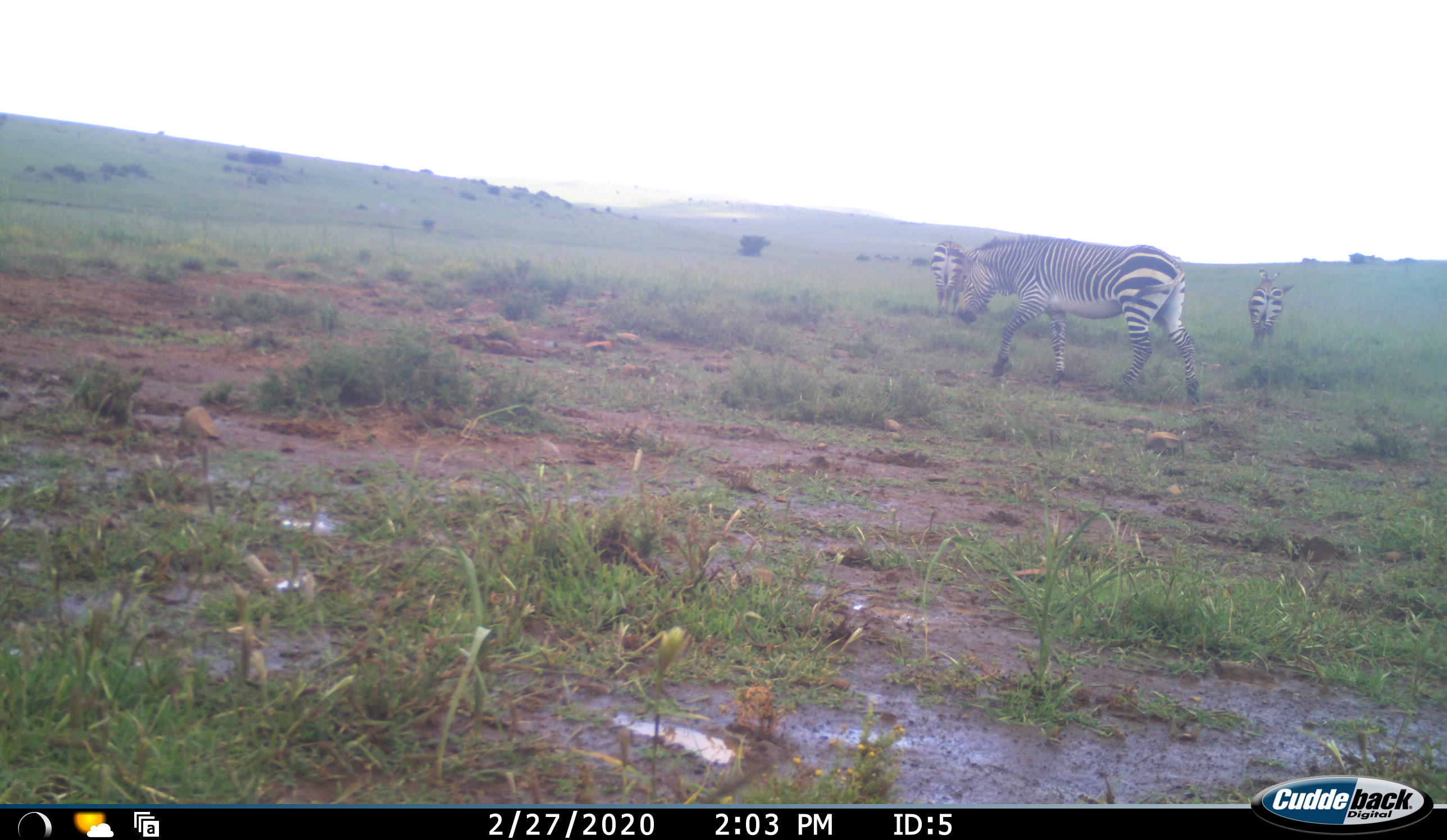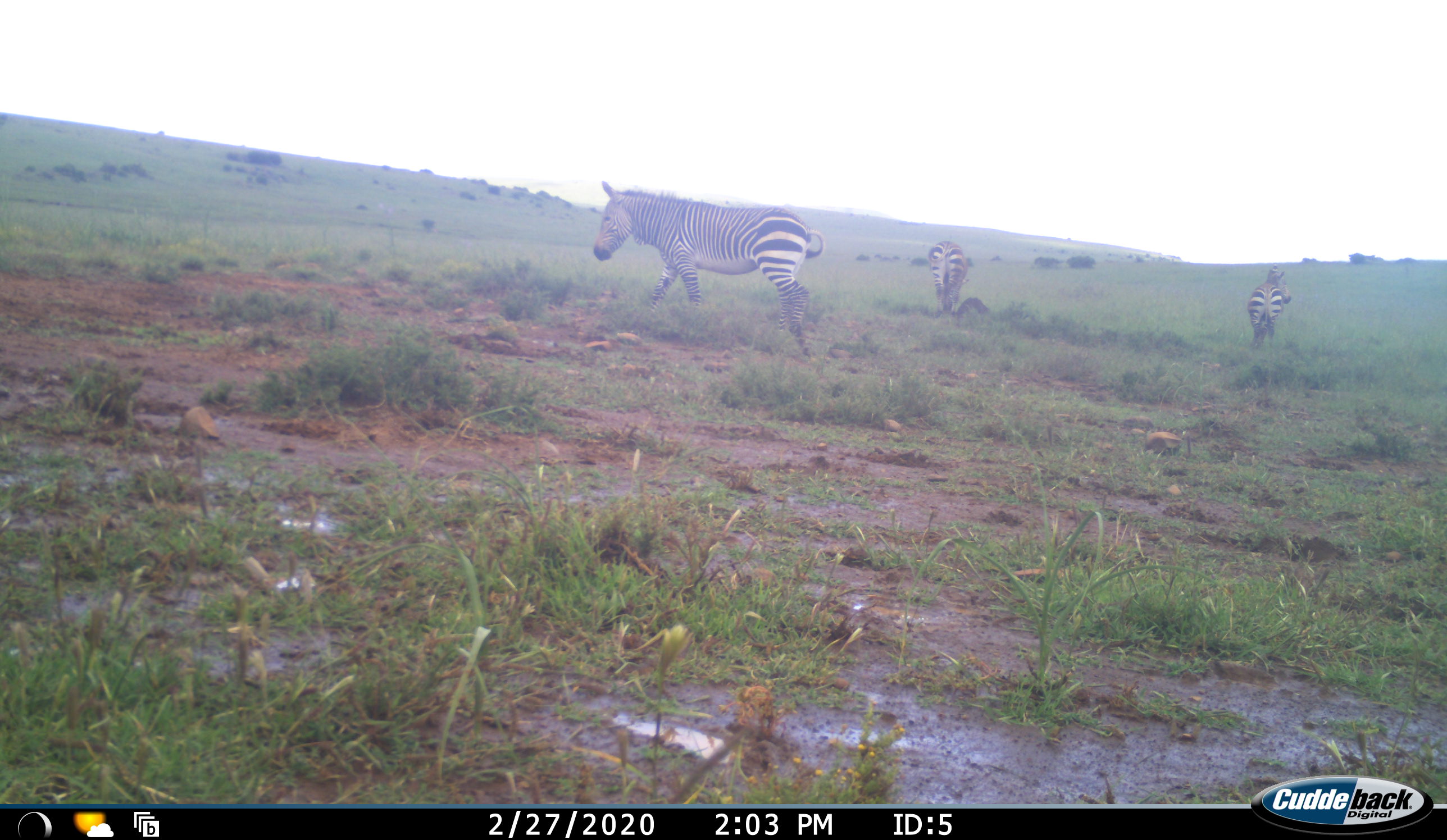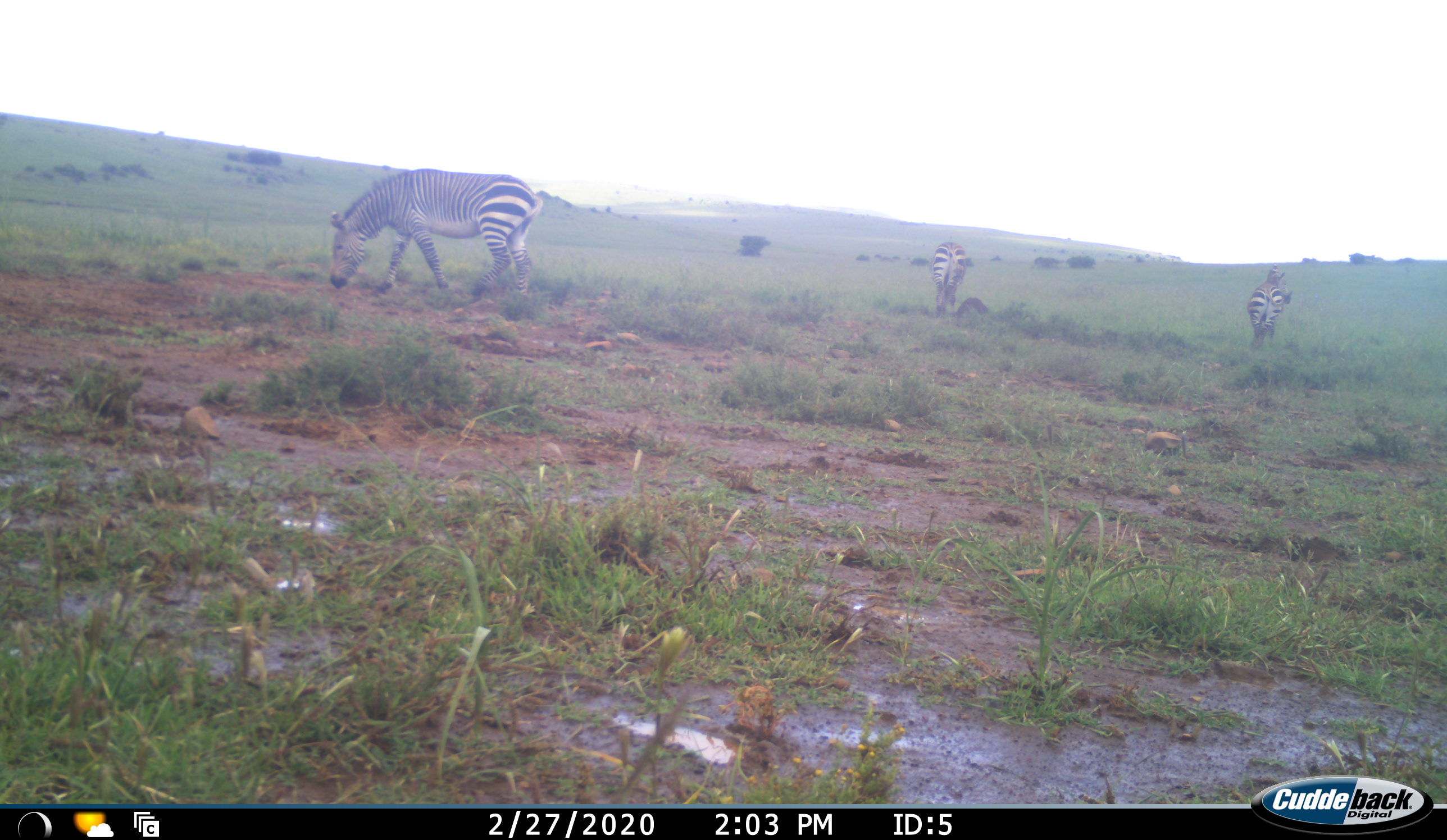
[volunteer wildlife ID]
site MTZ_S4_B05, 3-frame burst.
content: unidentified animal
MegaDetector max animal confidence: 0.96